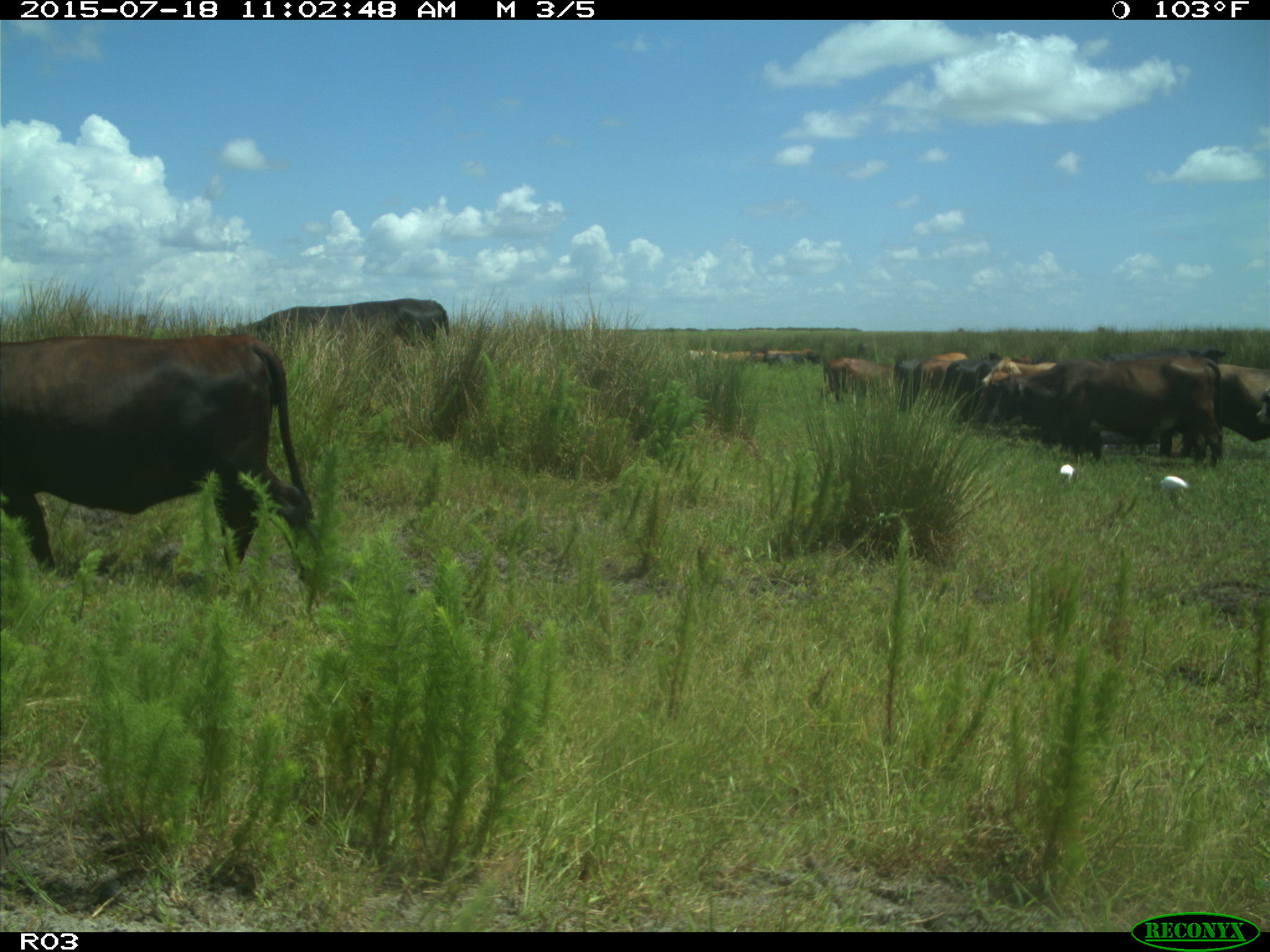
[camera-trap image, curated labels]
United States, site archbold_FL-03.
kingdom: Animalia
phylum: Chordata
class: Mammalia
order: Artiodactyla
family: Bovidae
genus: Bos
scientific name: Bos taurus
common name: domestic cow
Bos taurus (domestic cow).